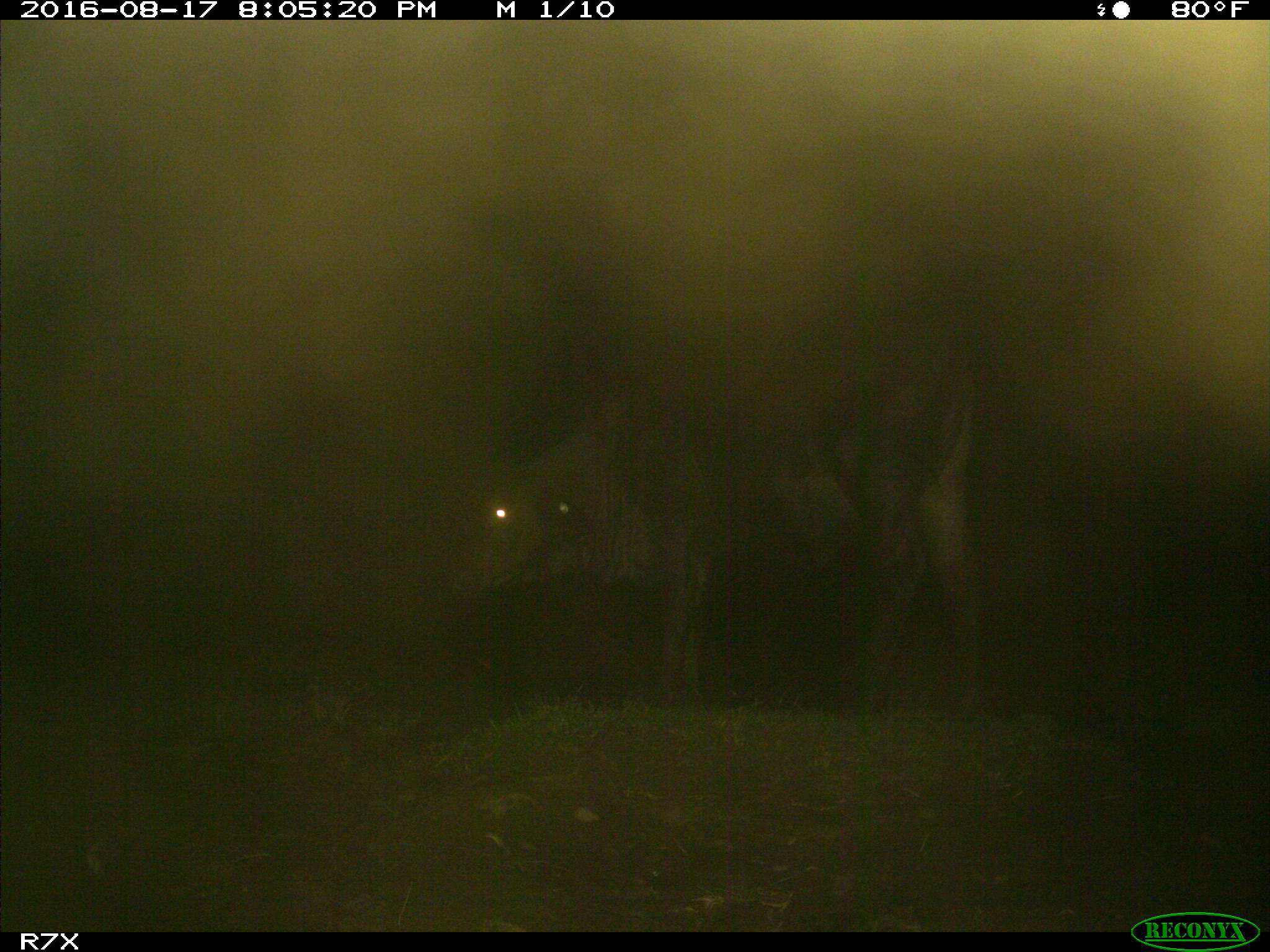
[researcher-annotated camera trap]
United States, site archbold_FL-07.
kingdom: Animalia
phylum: Chordata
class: Mammalia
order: Artiodactyla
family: Bovidae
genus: Bos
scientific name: Bos taurus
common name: domestic cow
Bos taurus (domestic cow).